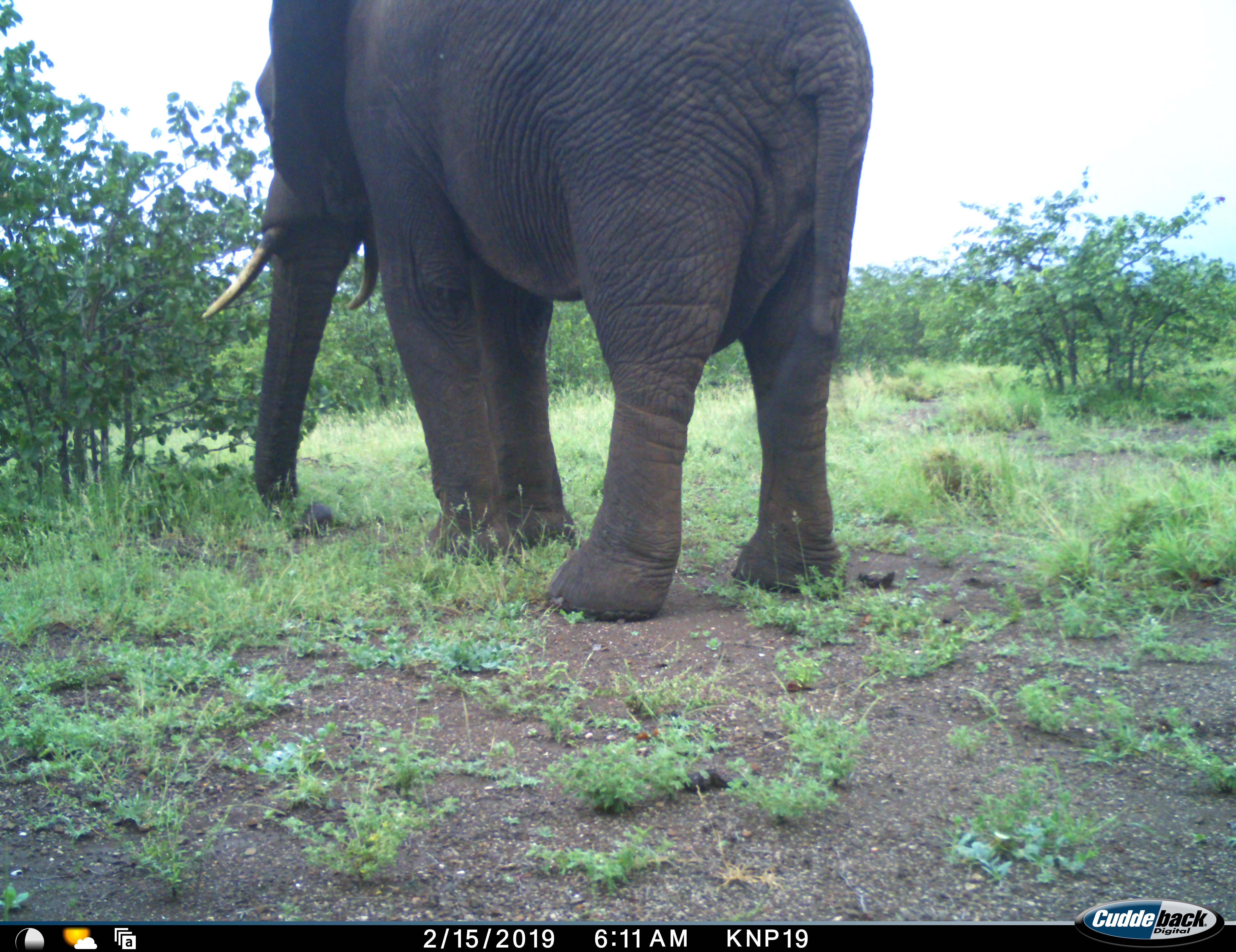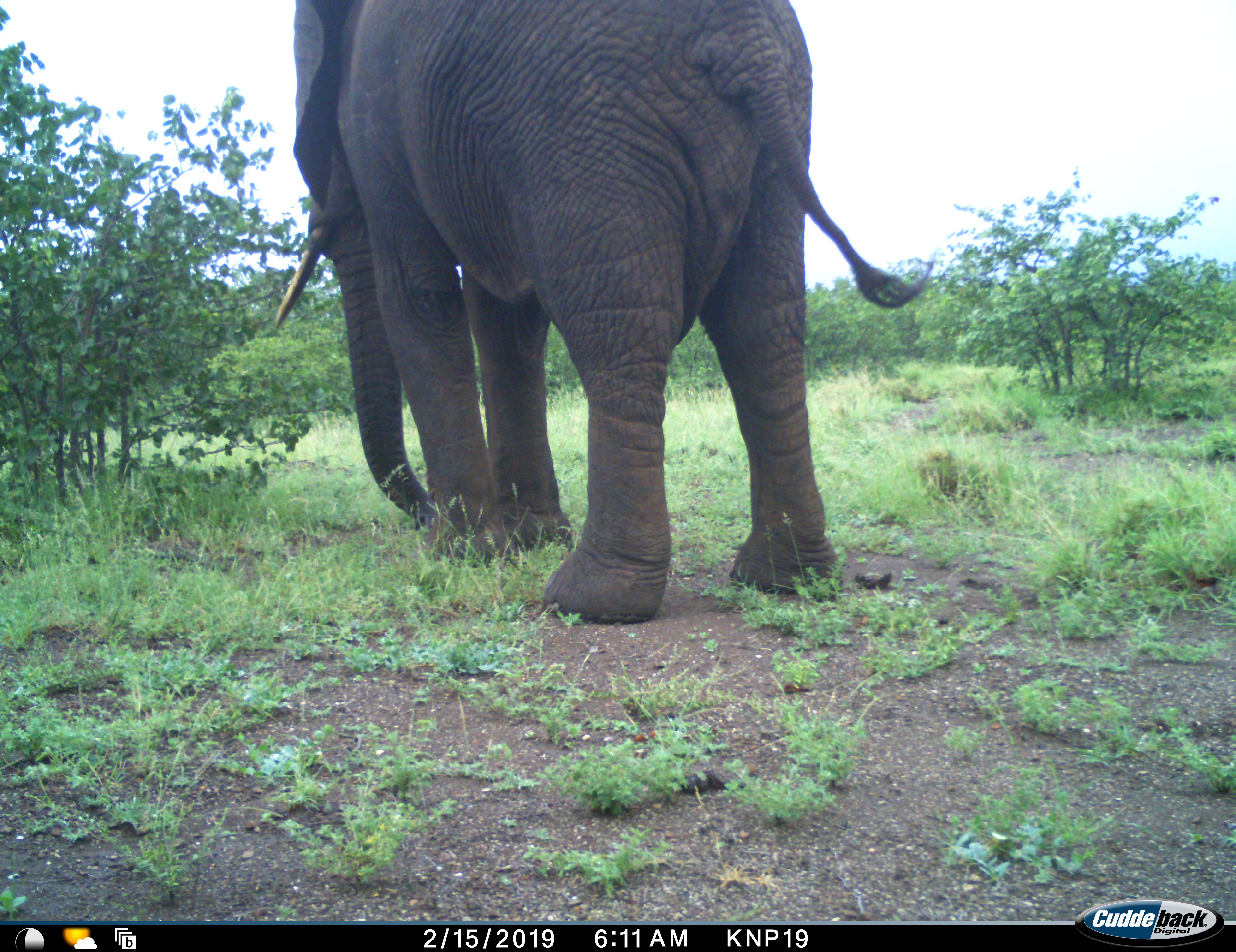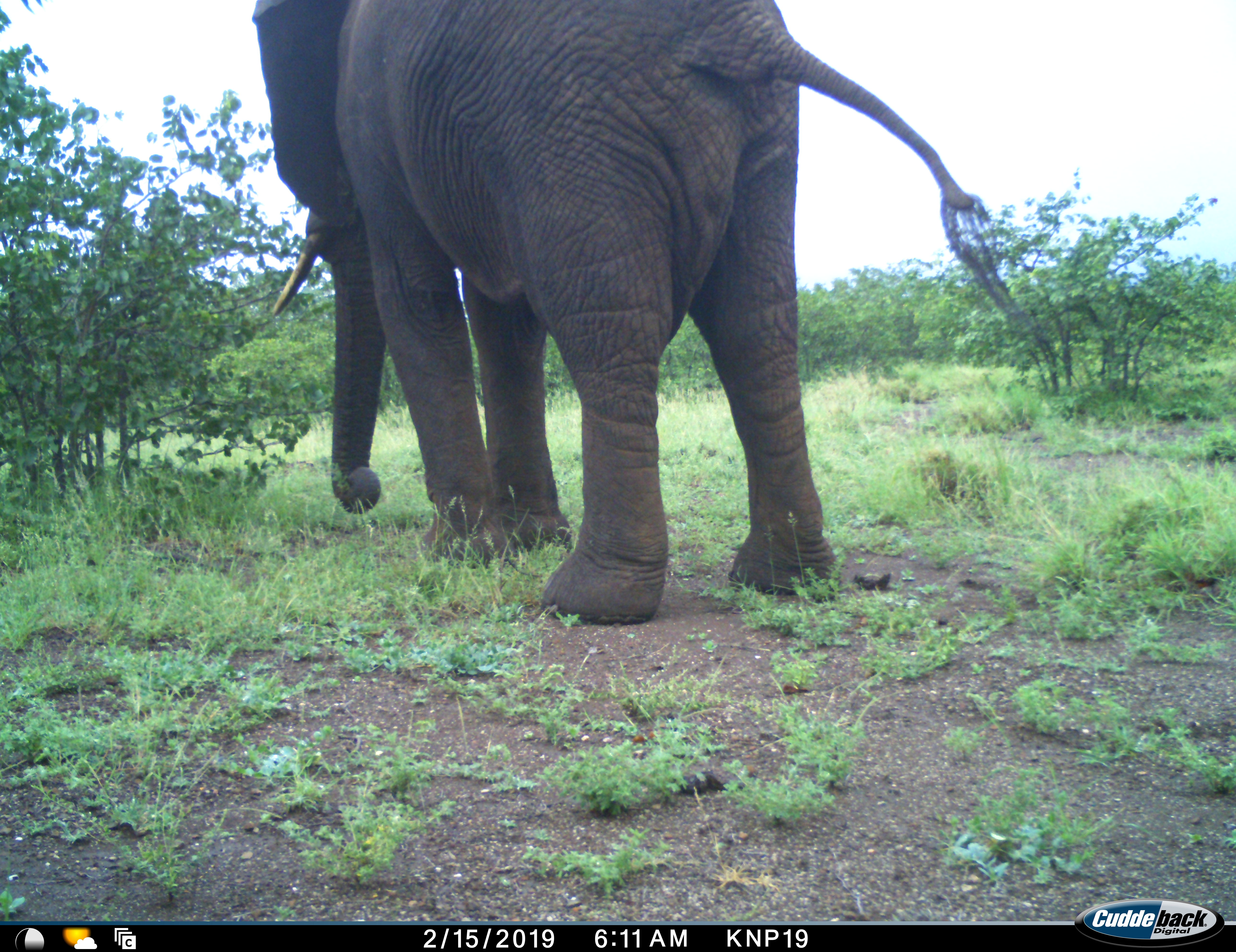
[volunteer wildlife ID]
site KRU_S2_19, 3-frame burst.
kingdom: Animalia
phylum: Chordata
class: Mammalia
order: Proboscidea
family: Elephantidae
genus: Loxodonta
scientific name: Loxodonta africana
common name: african bush elephant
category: elephant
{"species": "elephant (african bush elephant) (Loxodonta africana)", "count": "1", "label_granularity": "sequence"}